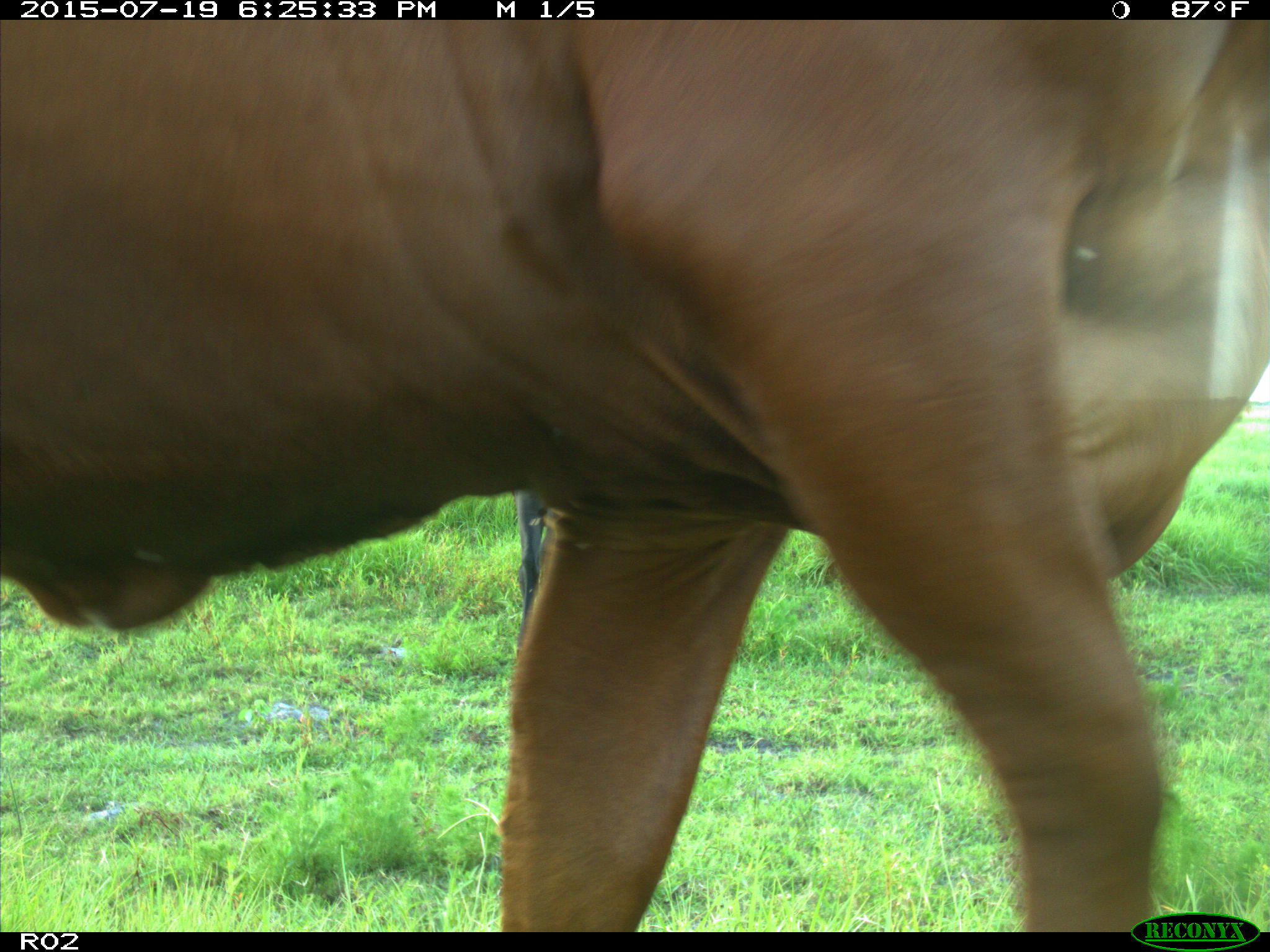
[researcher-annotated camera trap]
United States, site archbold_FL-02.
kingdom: Animalia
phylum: Chordata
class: Mammalia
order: Artiodactyla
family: Bovidae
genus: Bos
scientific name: Bos taurus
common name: domestic cow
Bos taurus (domestic cow).